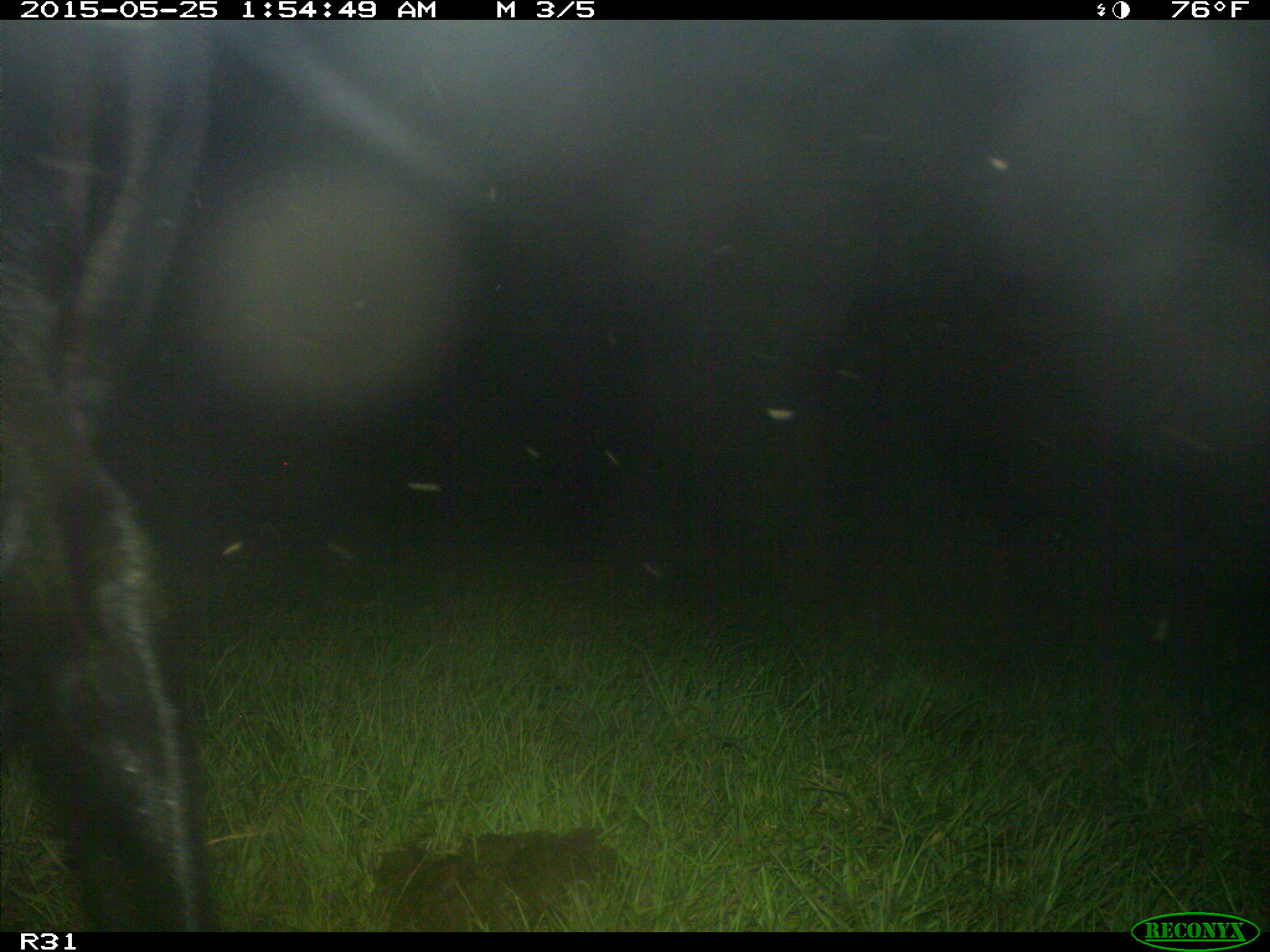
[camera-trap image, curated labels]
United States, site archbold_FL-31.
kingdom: Animalia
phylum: Chordata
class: Mammalia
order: Artiodactyla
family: Bovidae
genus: Bos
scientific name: Bos taurus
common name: domestic cow